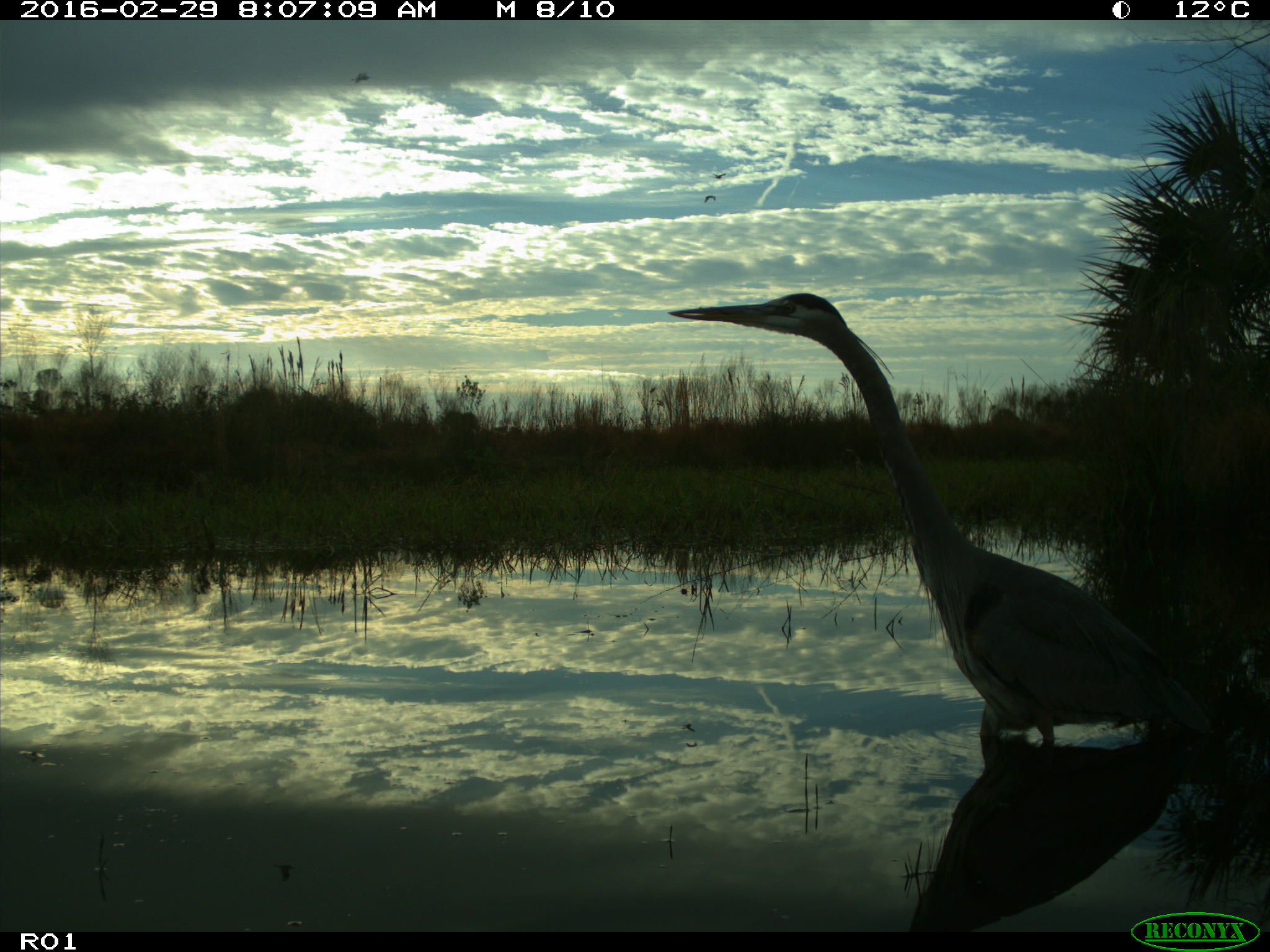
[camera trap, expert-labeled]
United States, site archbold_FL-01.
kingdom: Animalia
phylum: Chordata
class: Aves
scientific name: Aves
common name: birds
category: unidentified bird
Unidentified bird (birds) (Aves).